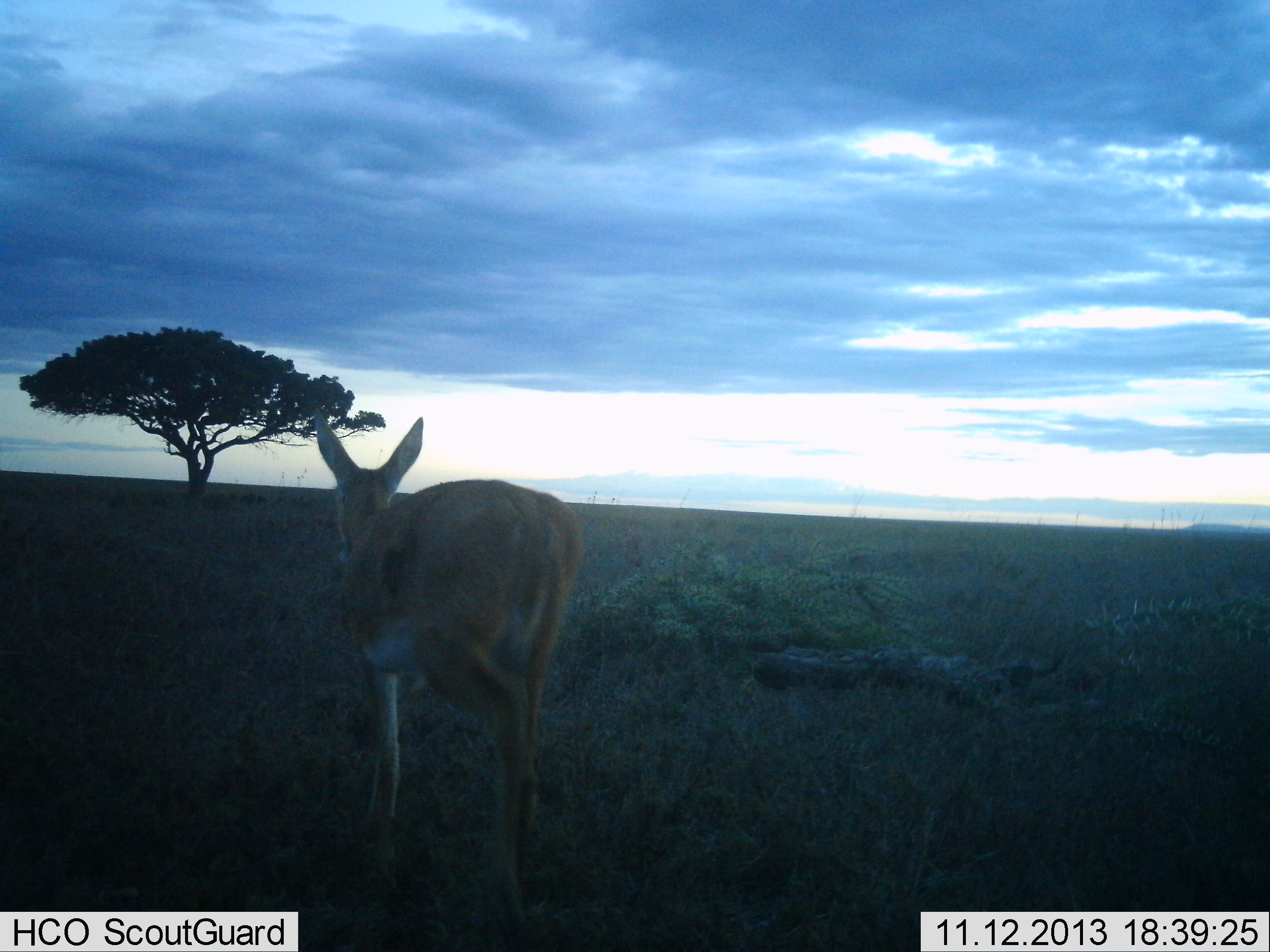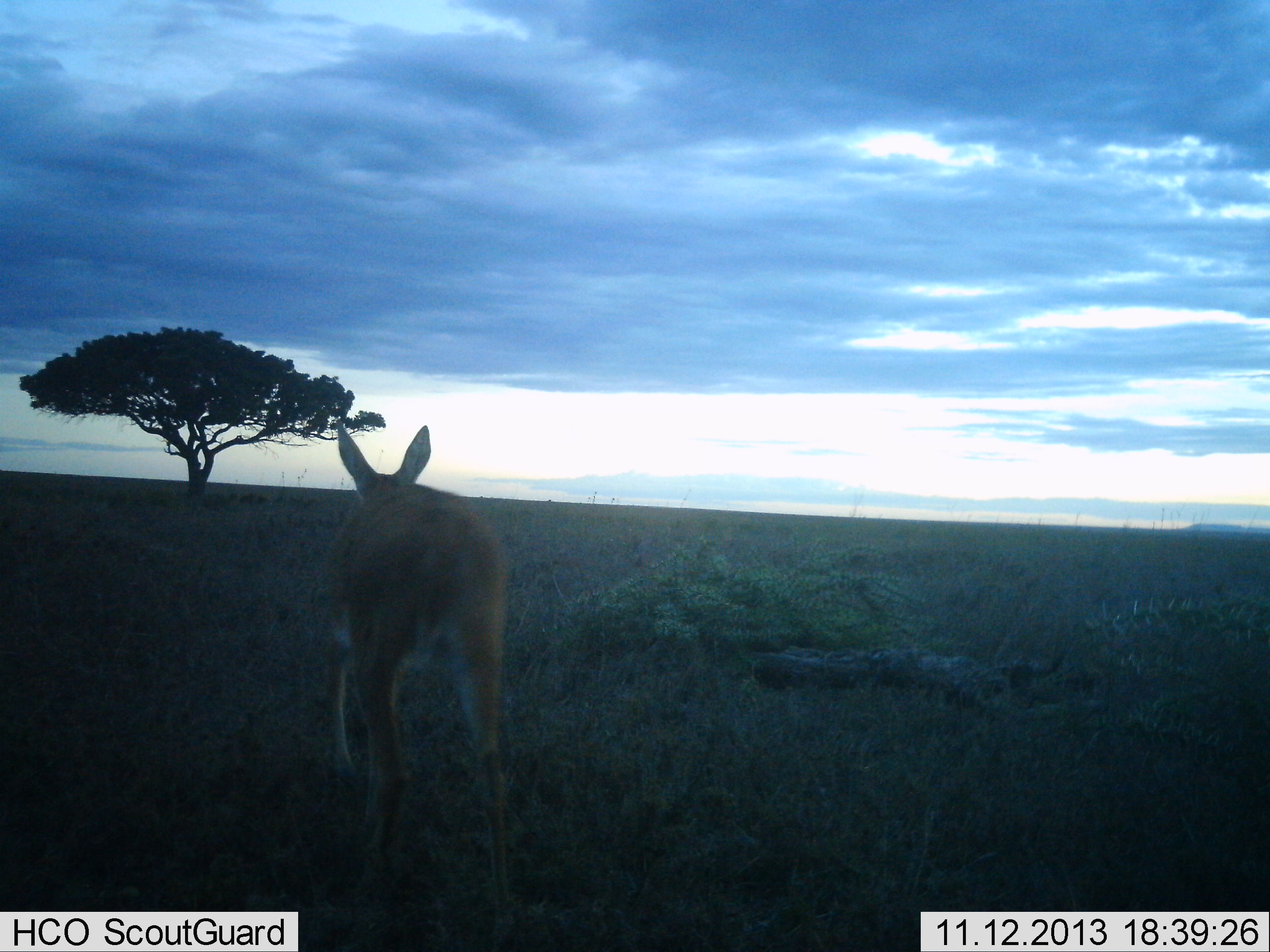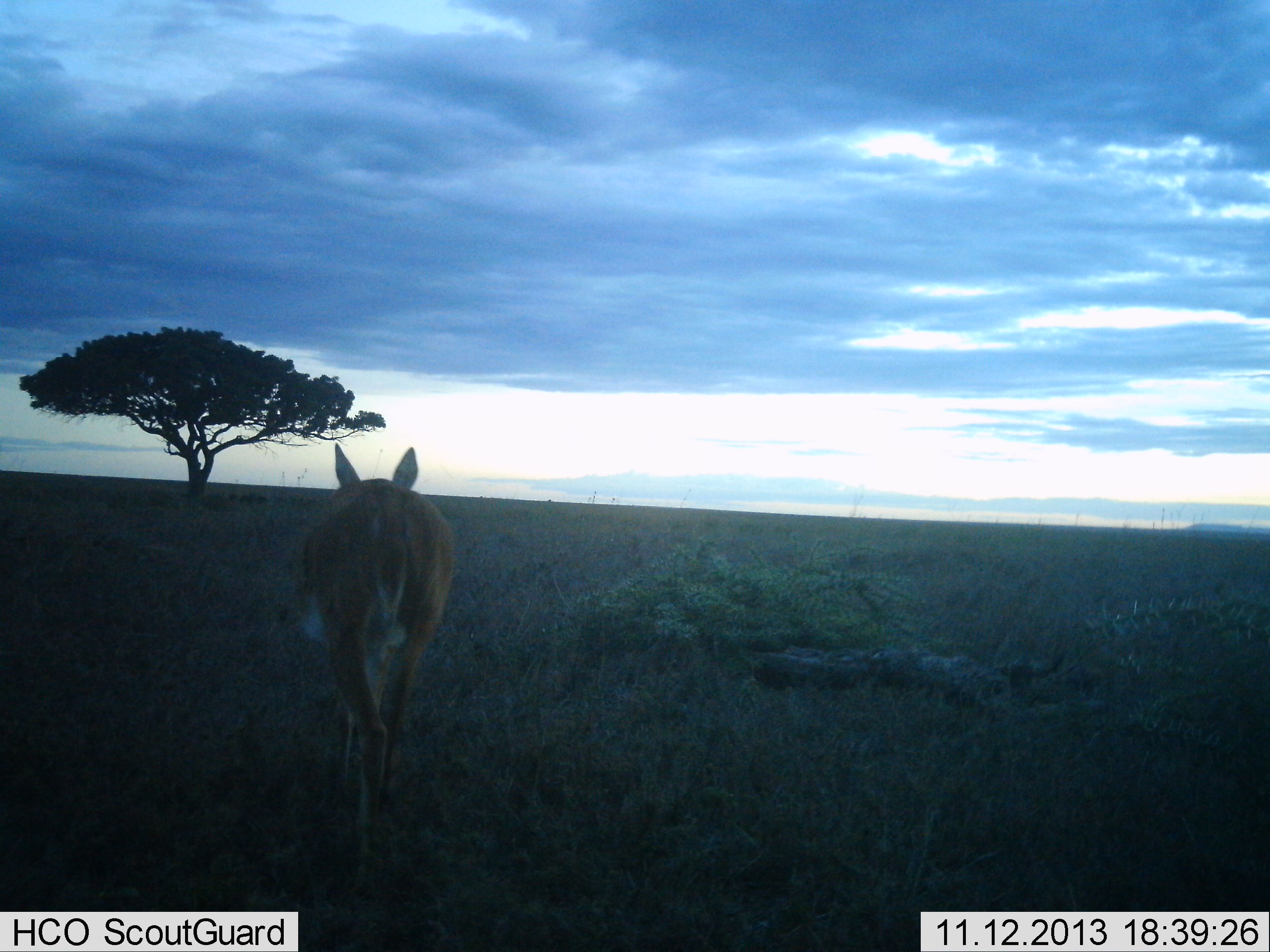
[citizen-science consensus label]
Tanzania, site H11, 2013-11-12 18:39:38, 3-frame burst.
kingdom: Animalia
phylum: Chordata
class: Mammalia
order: Artiodactyla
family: Bovidae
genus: Redunca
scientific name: Redunca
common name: reedbuck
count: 1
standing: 20%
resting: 0%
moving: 100%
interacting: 0%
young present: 0%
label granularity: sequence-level